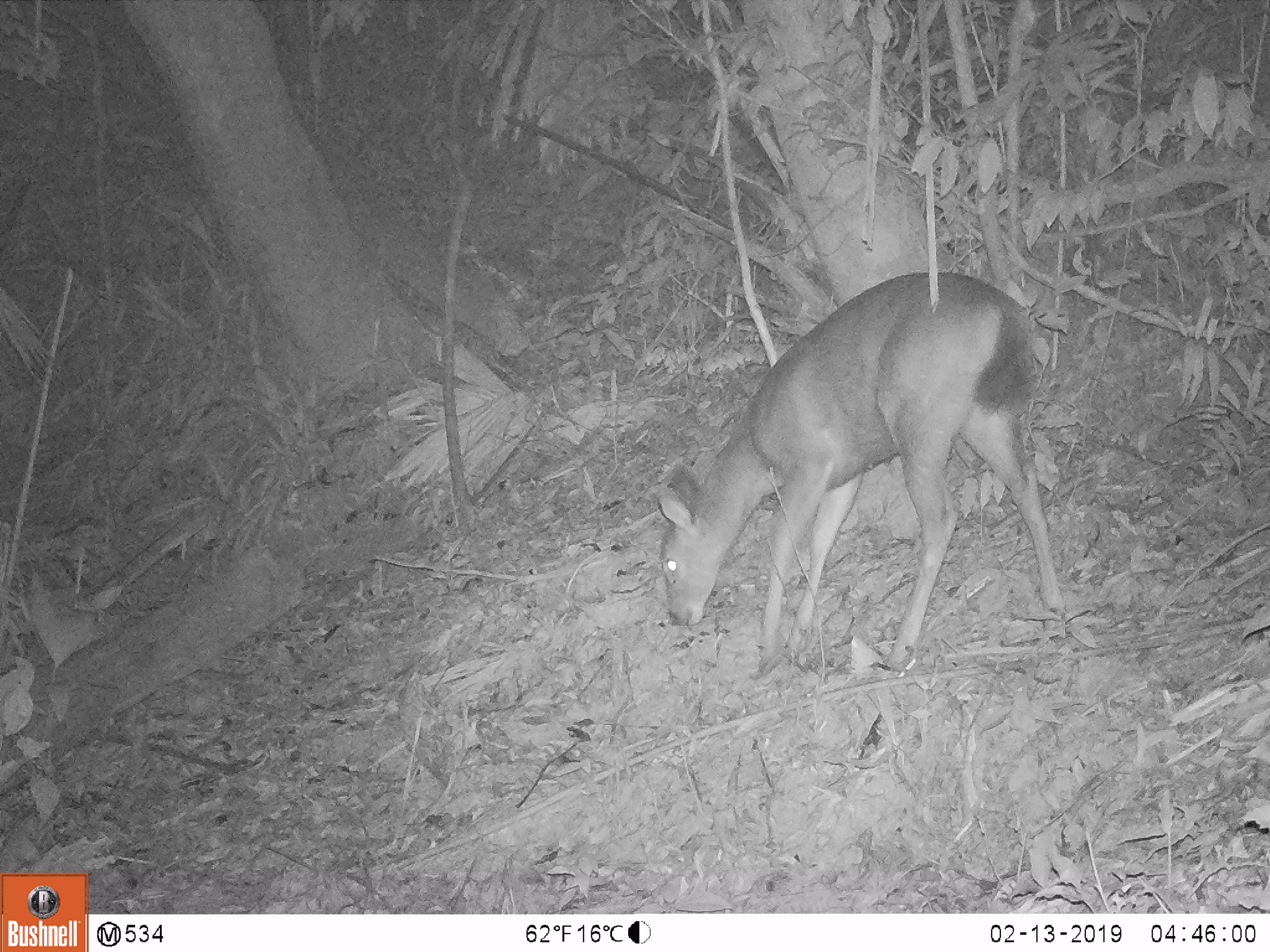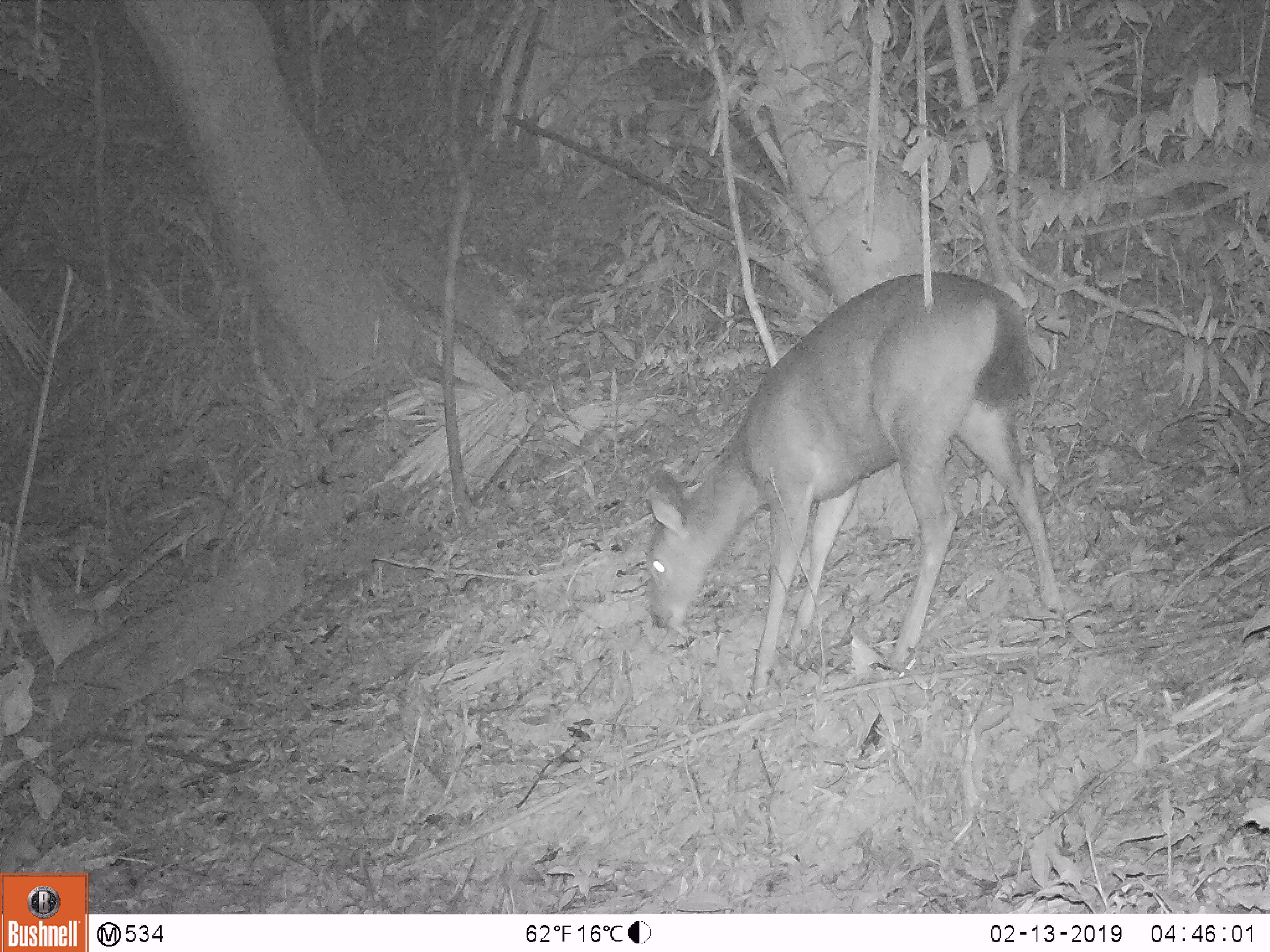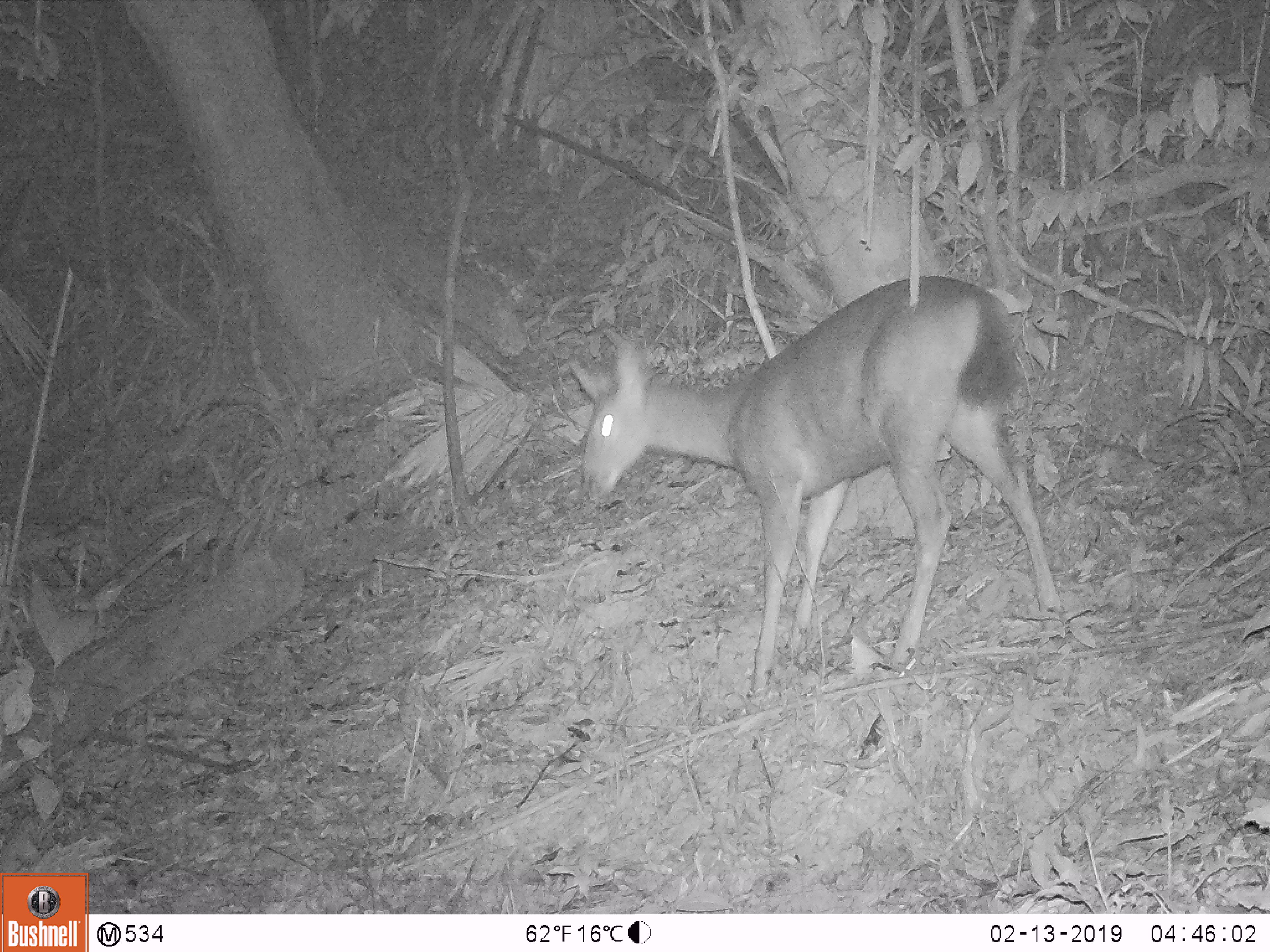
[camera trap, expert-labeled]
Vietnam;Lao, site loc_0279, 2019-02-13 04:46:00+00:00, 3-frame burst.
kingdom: Animalia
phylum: Chordata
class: Mammalia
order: Artiodactyla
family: Cervidae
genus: Rusa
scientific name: Rusa unicolor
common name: sambar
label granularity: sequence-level